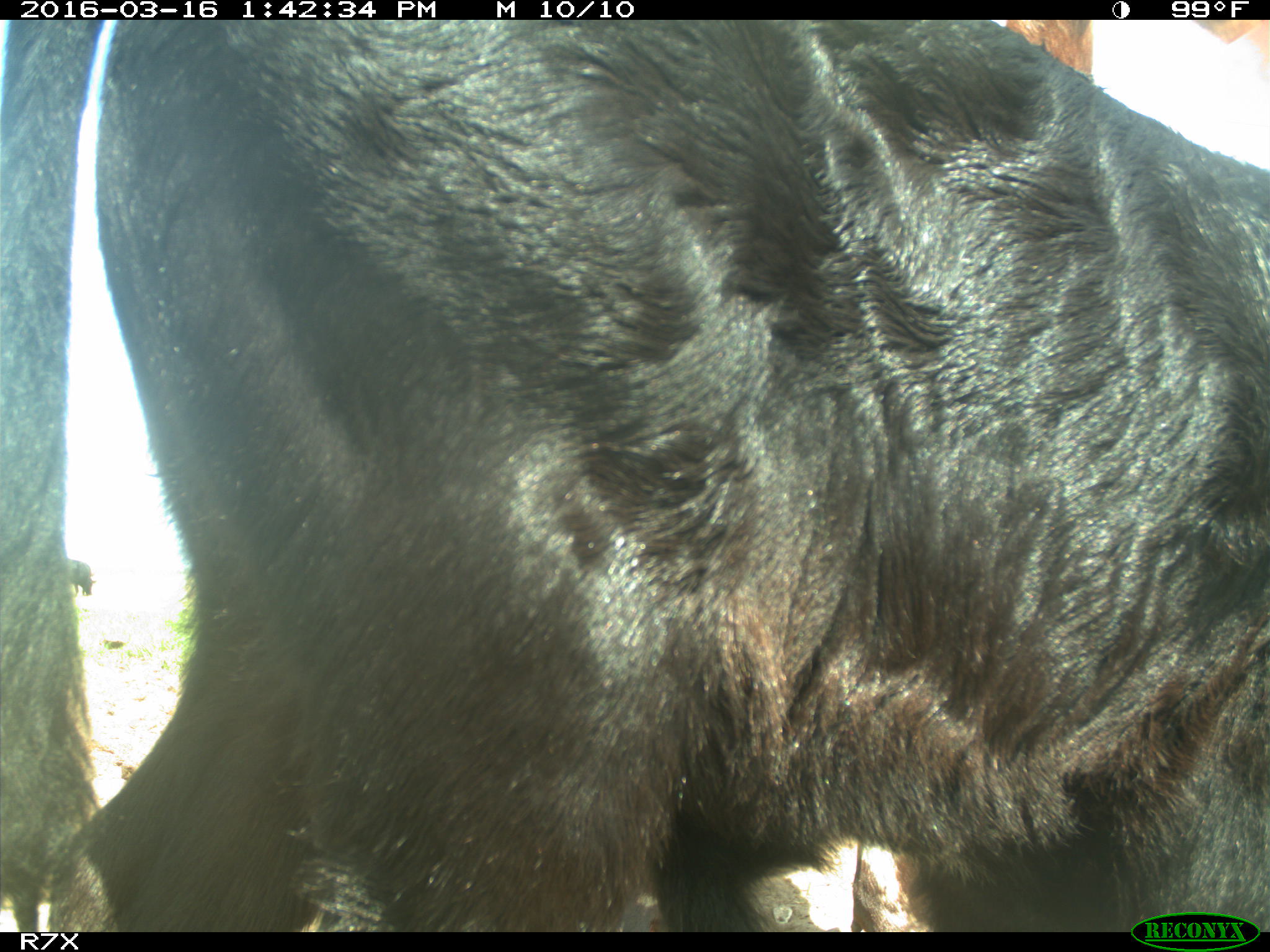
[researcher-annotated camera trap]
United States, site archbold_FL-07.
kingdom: Animalia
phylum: Chordata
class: Mammalia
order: Artiodactyla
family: Bovidae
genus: Bos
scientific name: Bos taurus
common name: domestic cow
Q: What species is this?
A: Bos taurus (domestic cow).